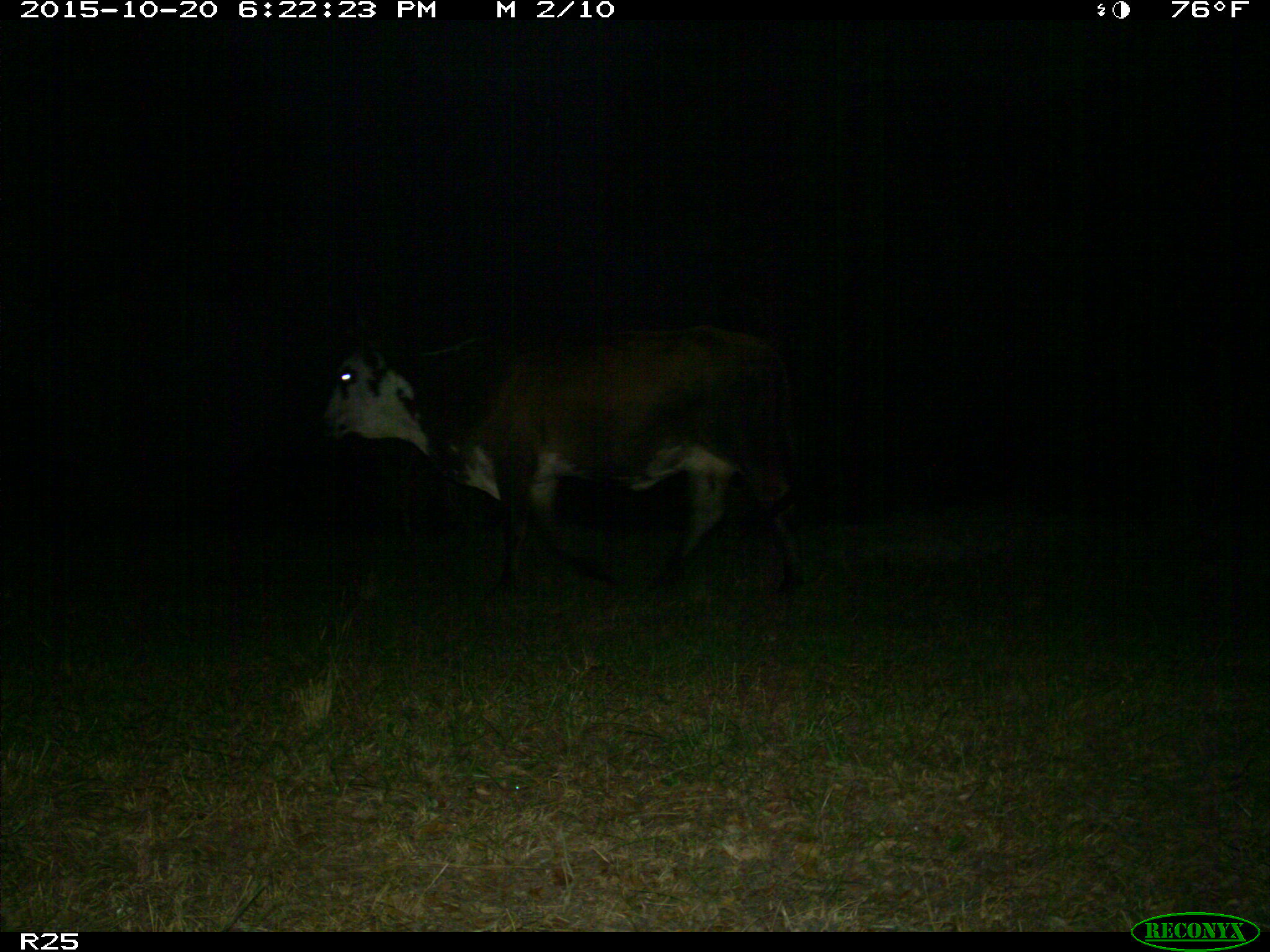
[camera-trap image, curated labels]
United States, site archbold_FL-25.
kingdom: Animalia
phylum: Chordata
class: Mammalia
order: Artiodactyla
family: Bovidae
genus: Bos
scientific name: Bos taurus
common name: domestic cow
Bos taurus (domestic cow).